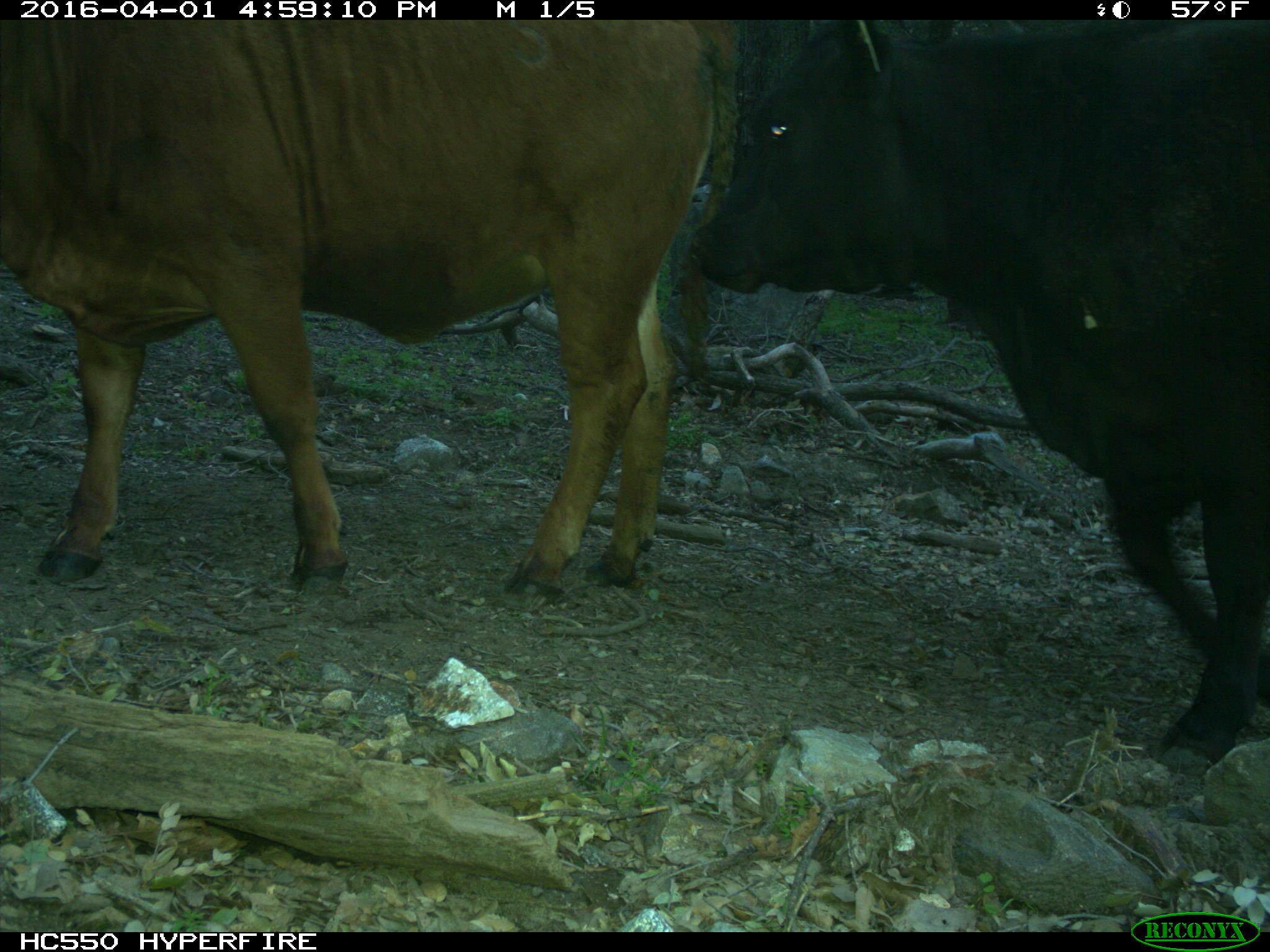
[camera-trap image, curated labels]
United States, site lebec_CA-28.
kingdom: Animalia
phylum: Chordata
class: Mammalia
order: Artiodactyla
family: Bovidae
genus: Bos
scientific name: Bos taurus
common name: domestic cow